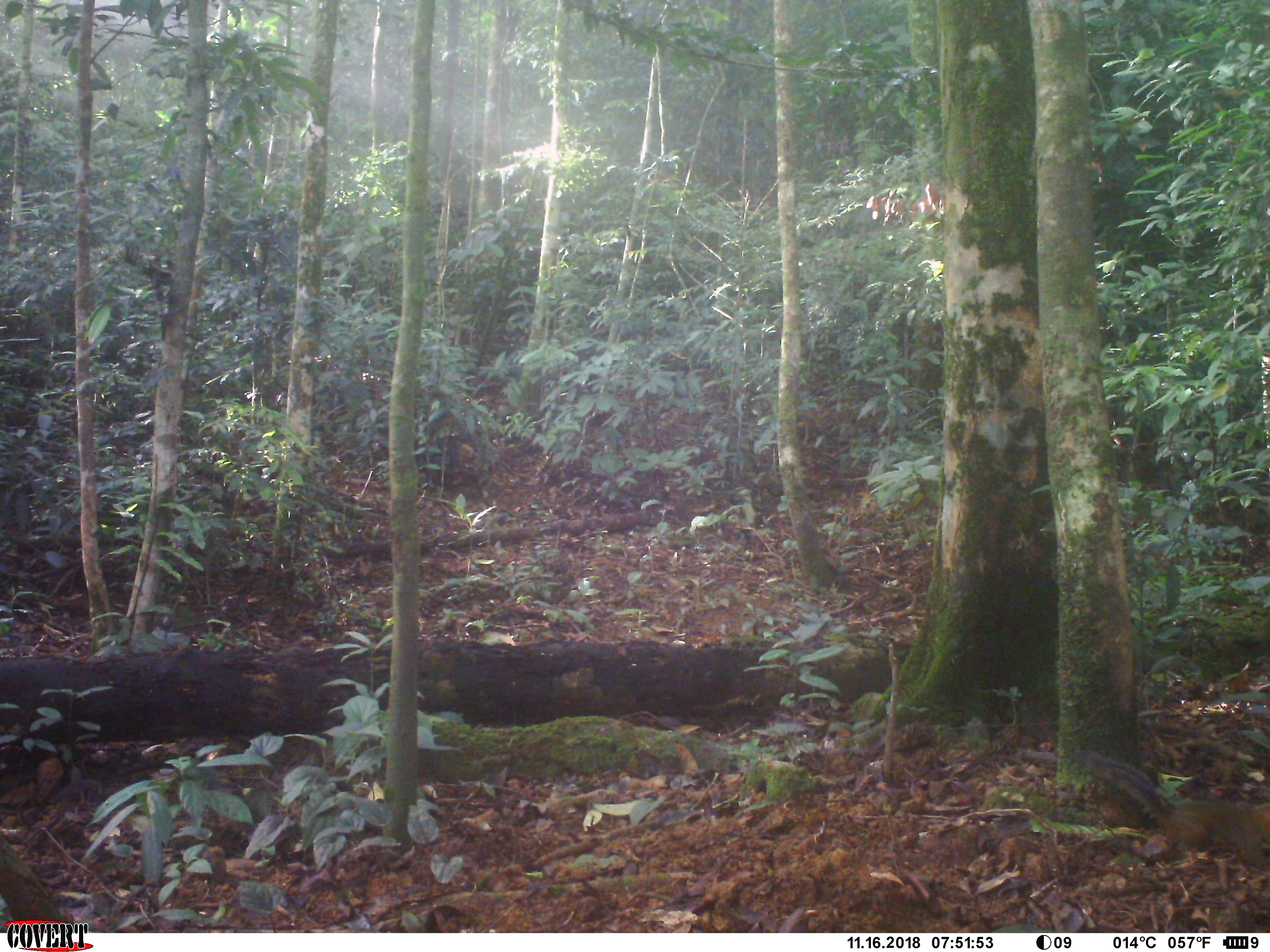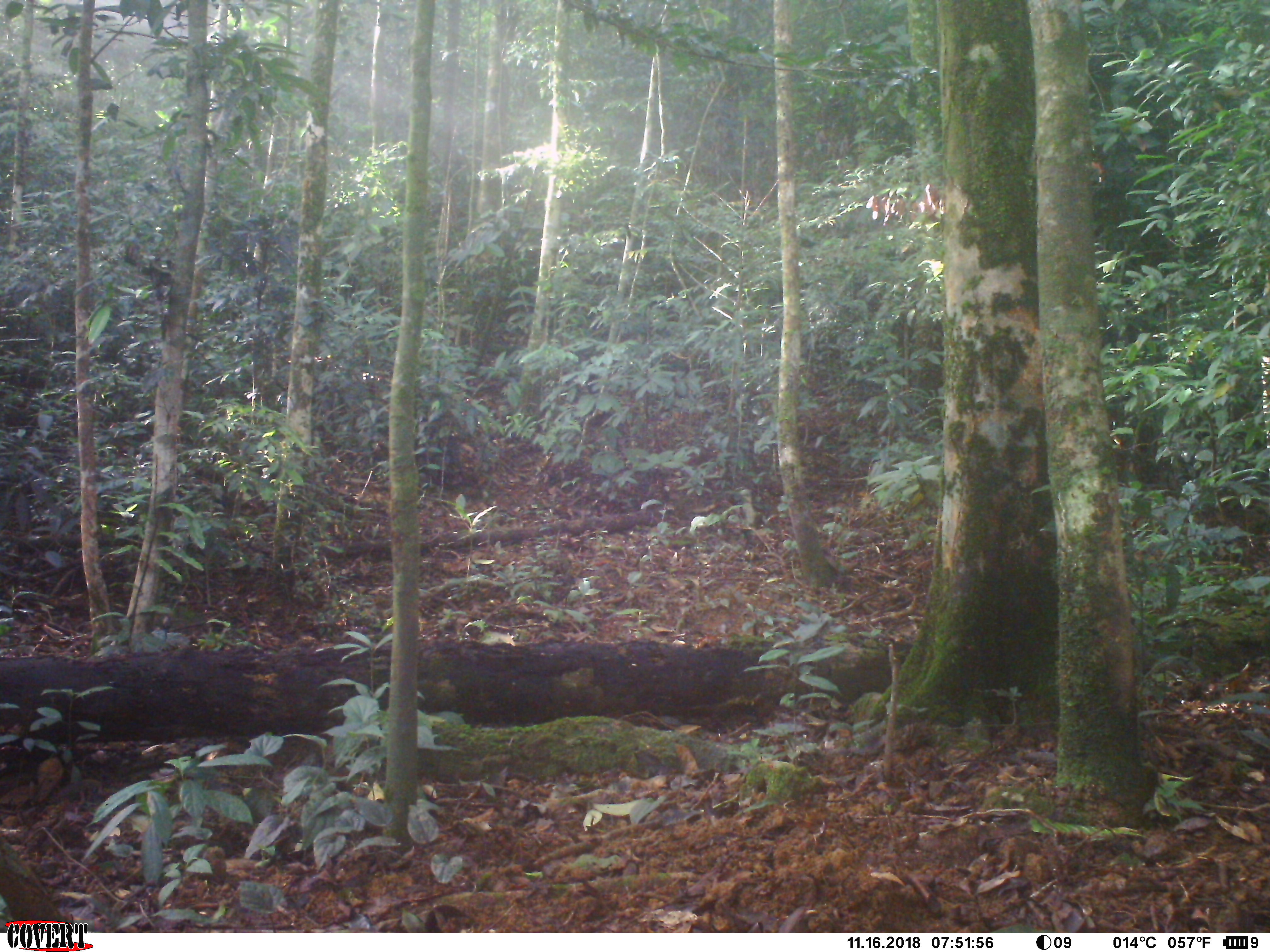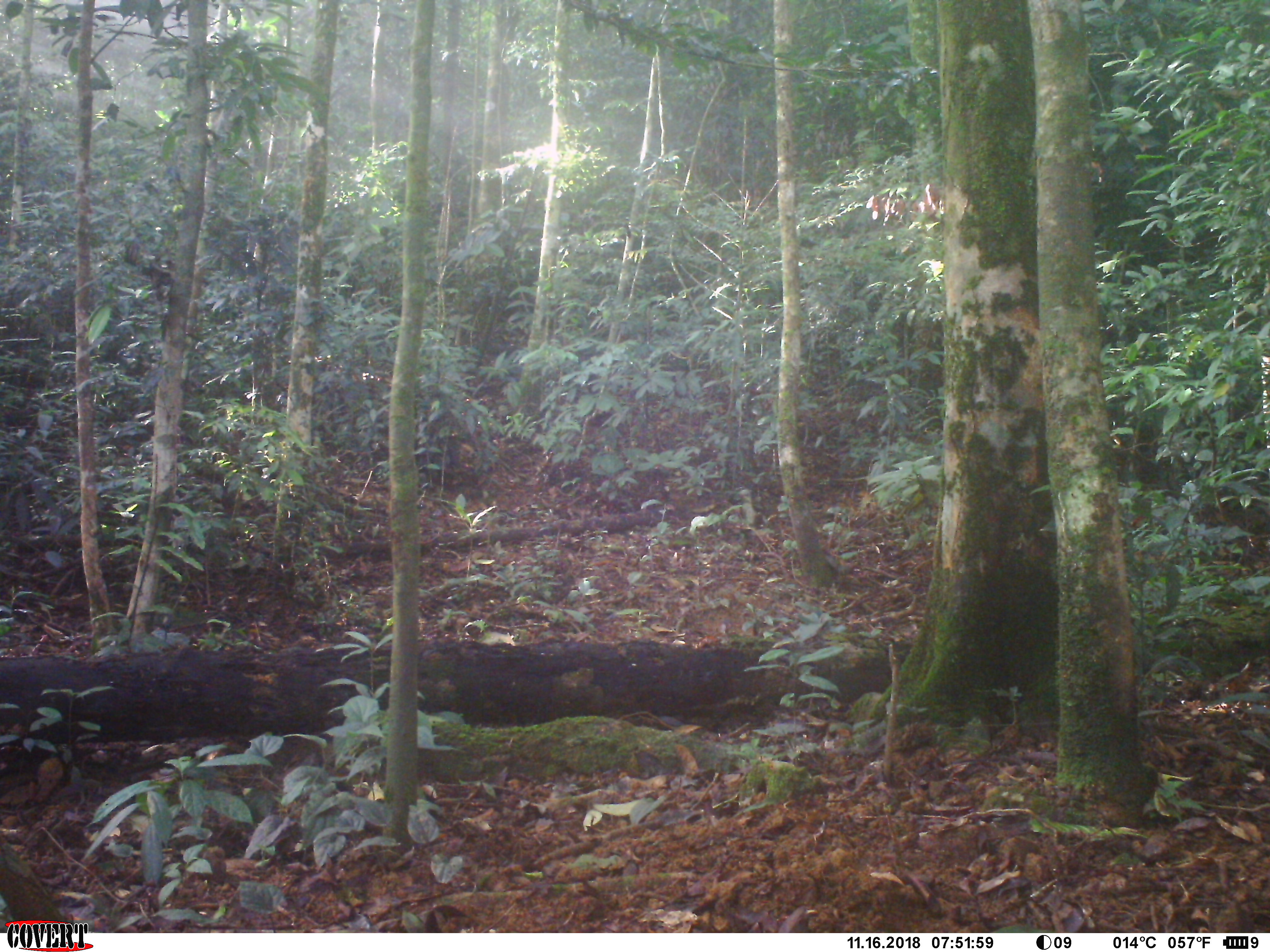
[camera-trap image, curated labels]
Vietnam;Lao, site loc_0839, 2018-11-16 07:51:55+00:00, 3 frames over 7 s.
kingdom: Animalia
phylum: Chordata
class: Mammalia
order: Rodentia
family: Sciuridae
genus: Dremomys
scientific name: Dremomys rufigenis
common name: red-cheeked squirrel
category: red cheeked squirrel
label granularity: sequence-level